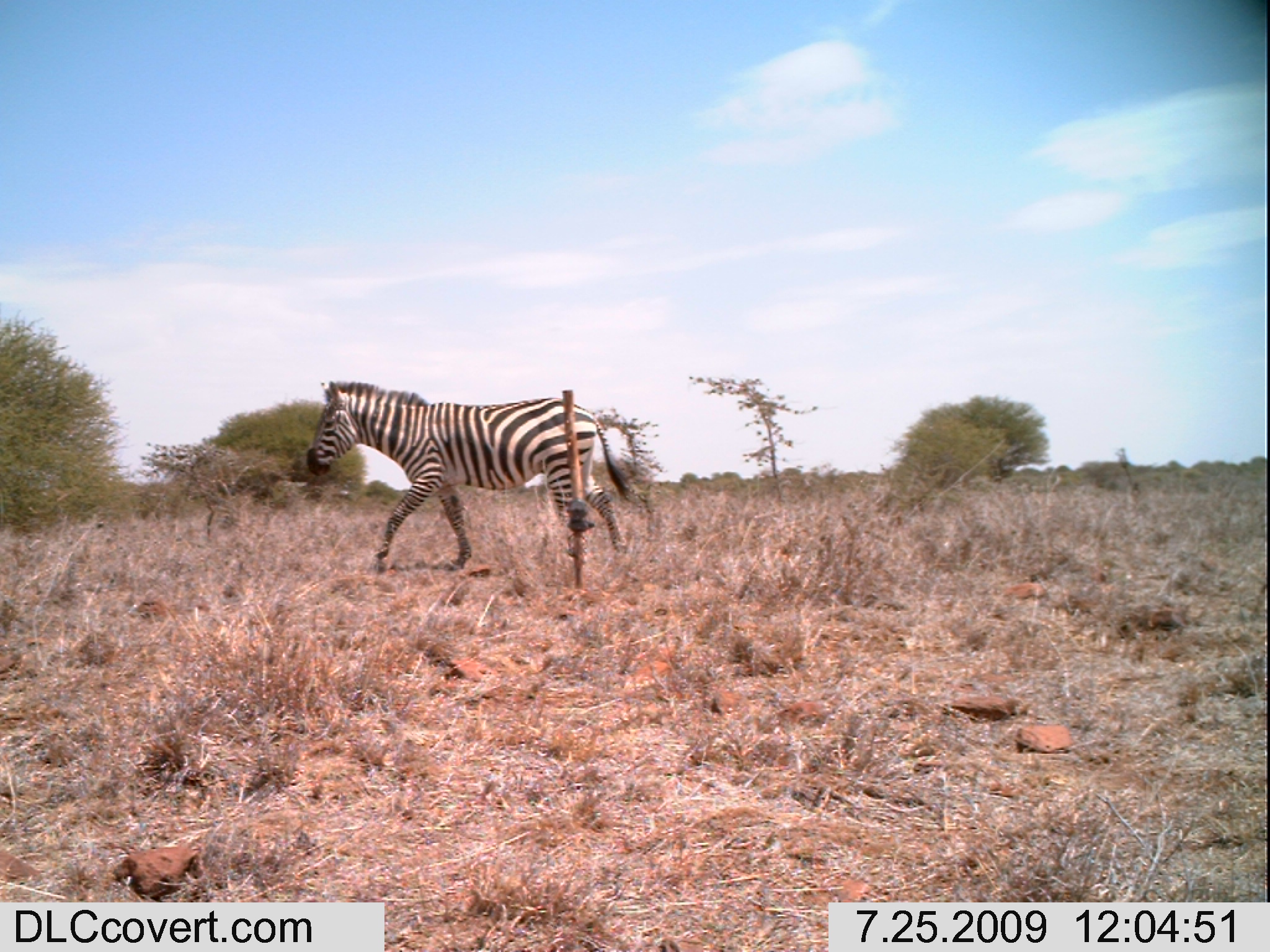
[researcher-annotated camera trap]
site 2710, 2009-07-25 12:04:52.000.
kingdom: Animalia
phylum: Chordata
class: Mammalia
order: Perissodactyla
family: Equidae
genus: Equus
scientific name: Equus quagga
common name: plains zebra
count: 1